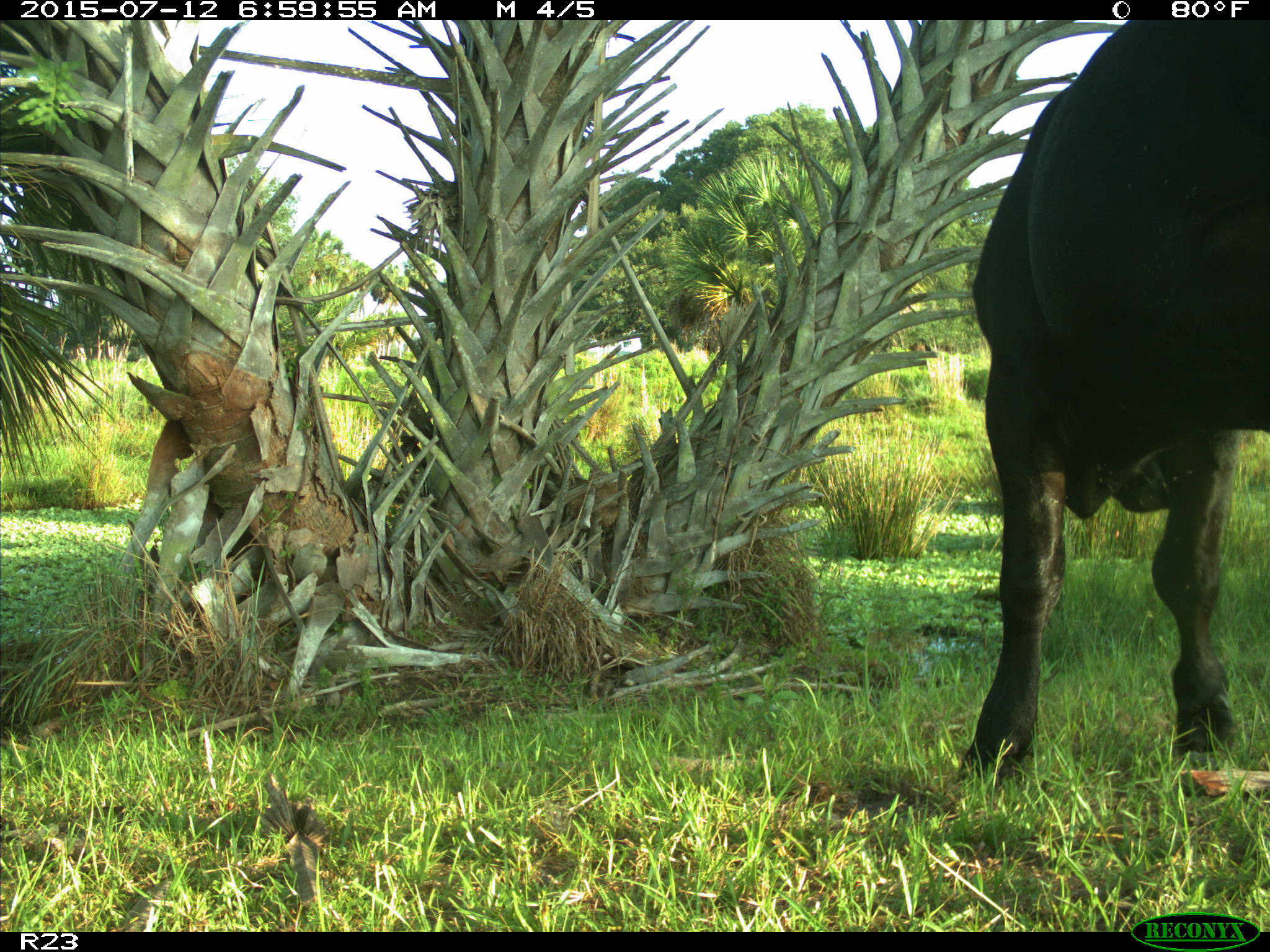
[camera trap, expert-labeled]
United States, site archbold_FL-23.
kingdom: Animalia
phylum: Chordata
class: Mammalia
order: Artiodactyla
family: Bovidae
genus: Bos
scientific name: Bos taurus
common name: domestic cow